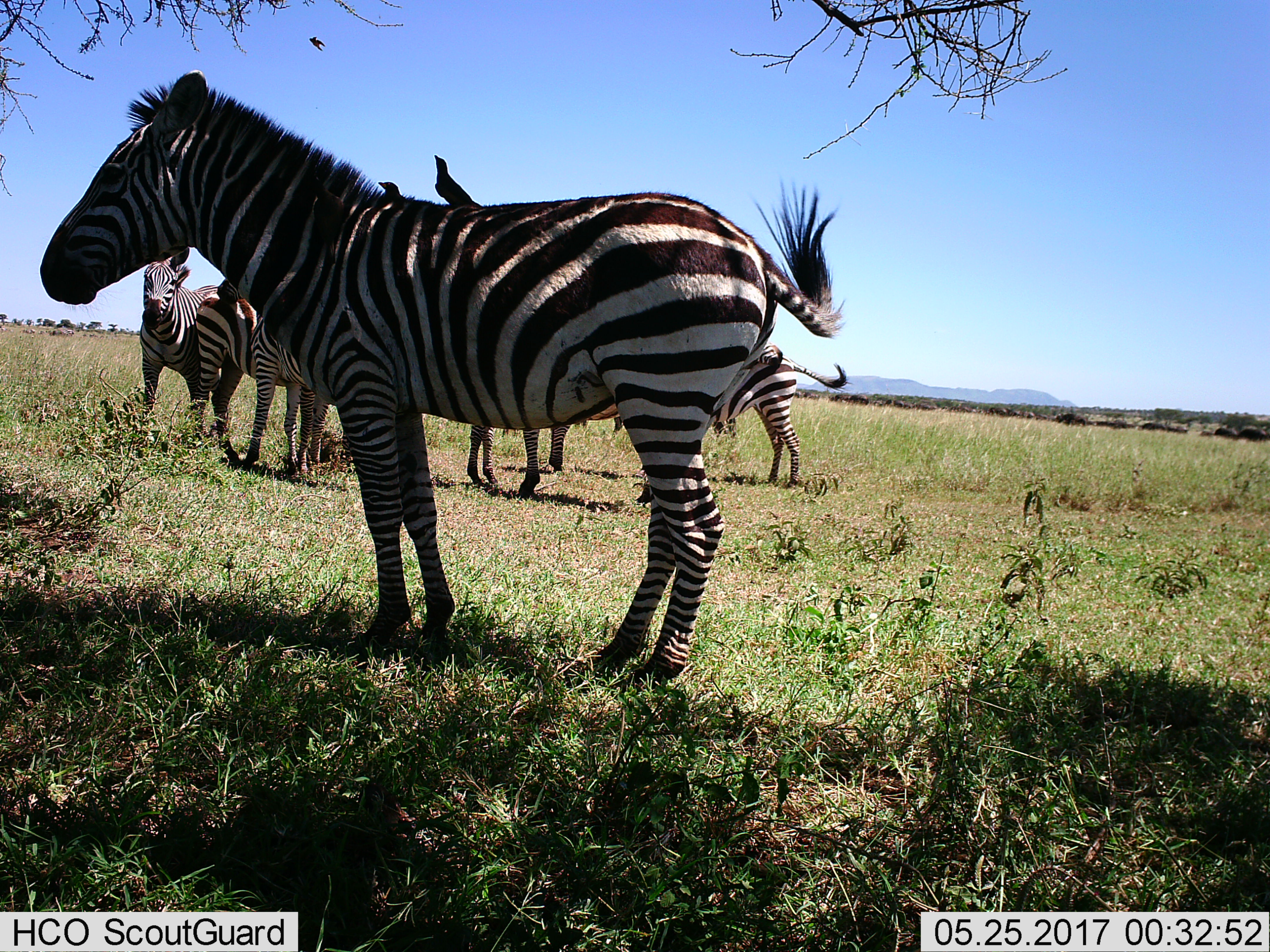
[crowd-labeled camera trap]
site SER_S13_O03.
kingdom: Animalia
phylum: Chordata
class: Mammalia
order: Perissodactyla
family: Equidae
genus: Equus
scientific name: Equus quagga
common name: plains zebra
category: zebraplains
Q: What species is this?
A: Zebraplains (plains zebra) (Equus quagga).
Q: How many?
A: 7.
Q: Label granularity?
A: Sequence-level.